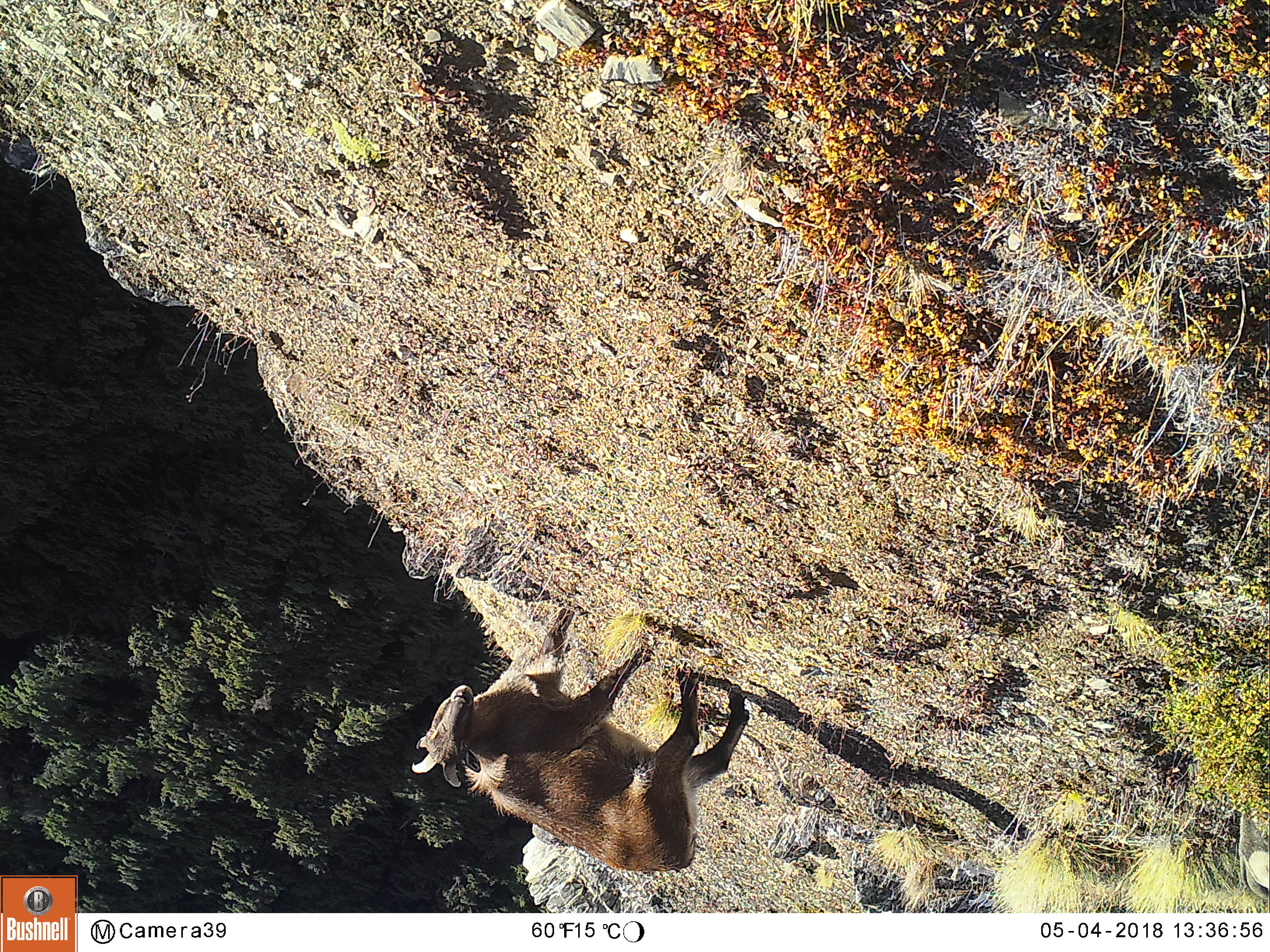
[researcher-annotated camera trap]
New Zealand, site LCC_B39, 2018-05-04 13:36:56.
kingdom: Animalia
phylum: Chordata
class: Mammalia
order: Artiodactyla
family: Bovidae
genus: Nilgiritragus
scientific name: Nilgiritragus hylocrius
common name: tahr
Tahr (Nilgiritragus hylocrius).